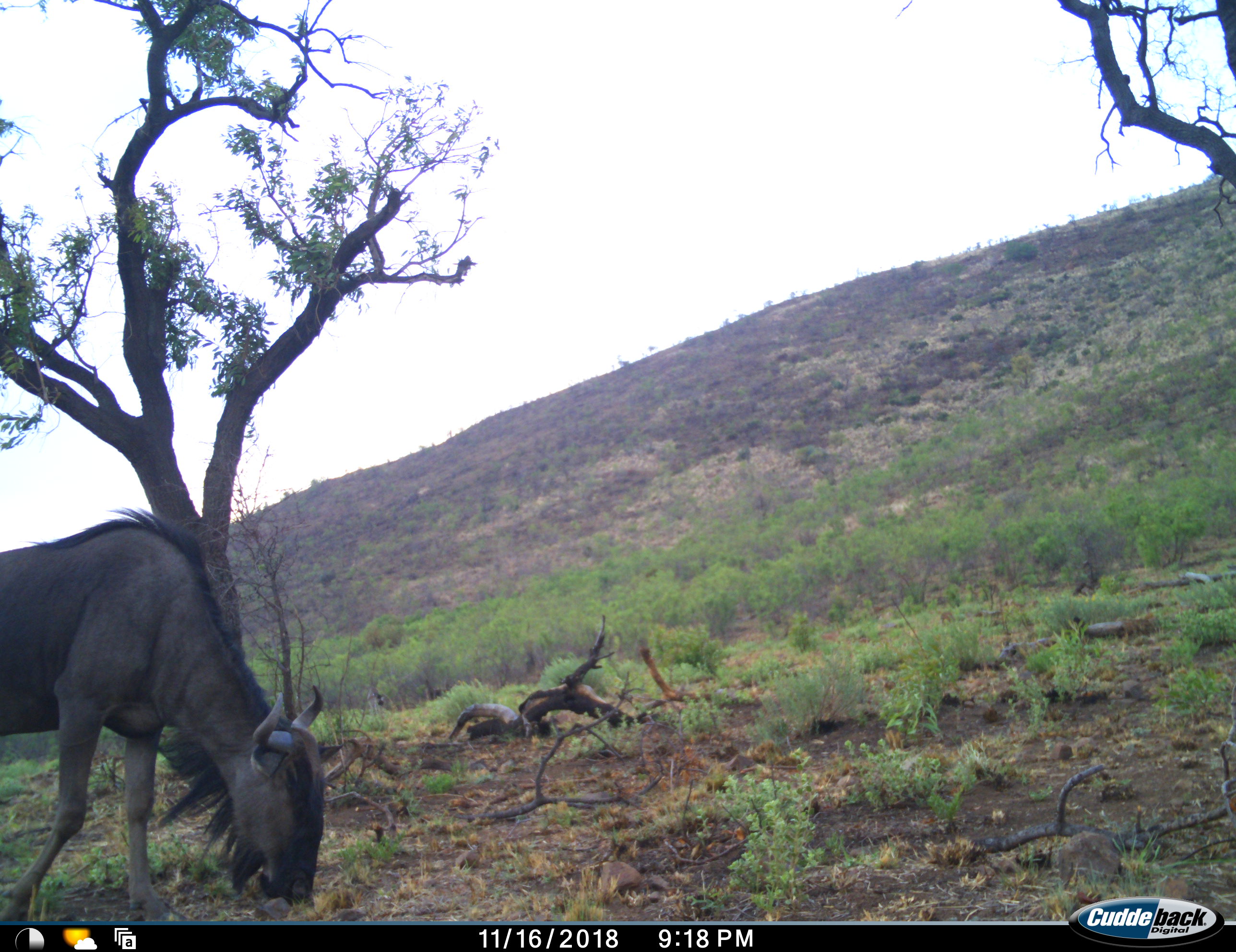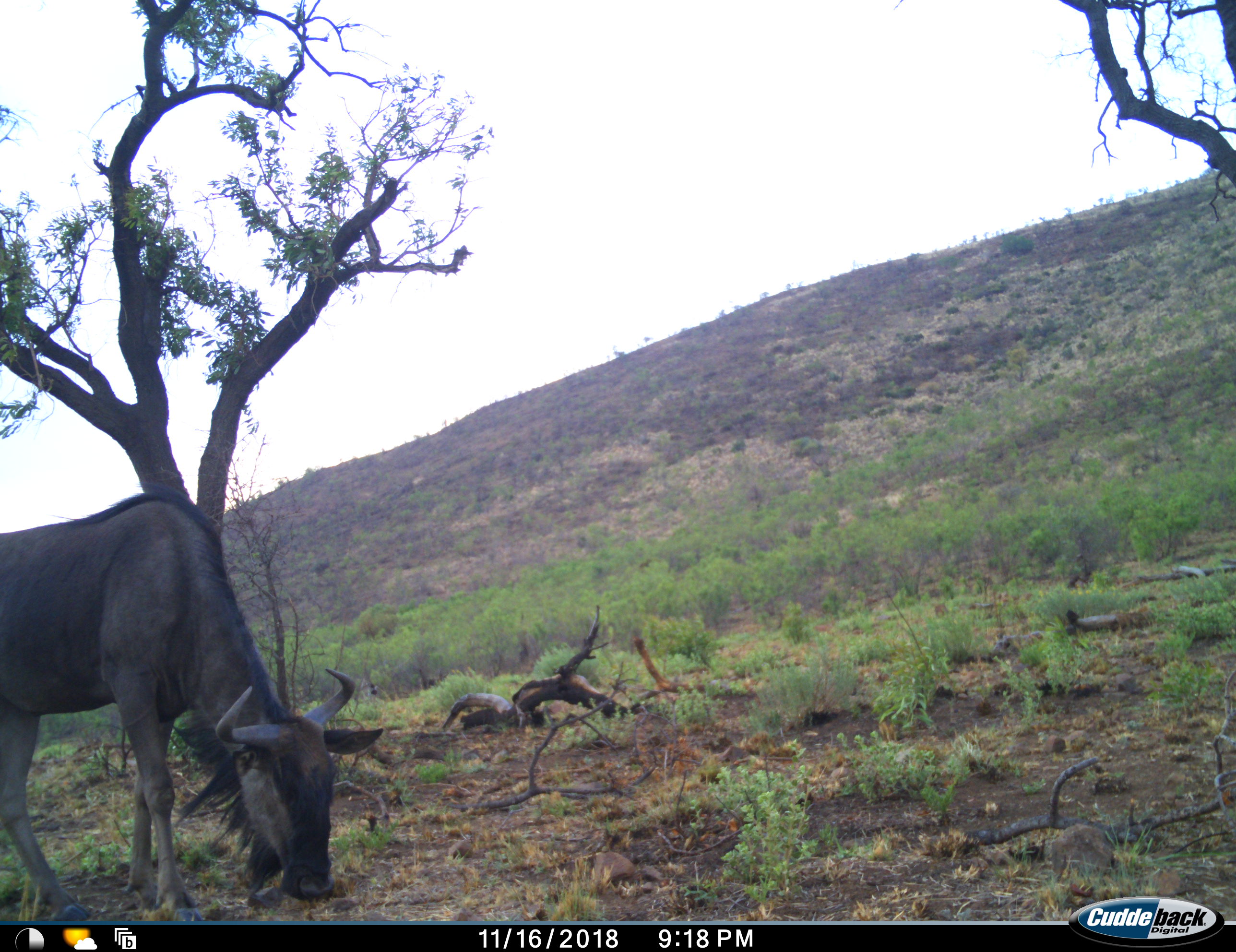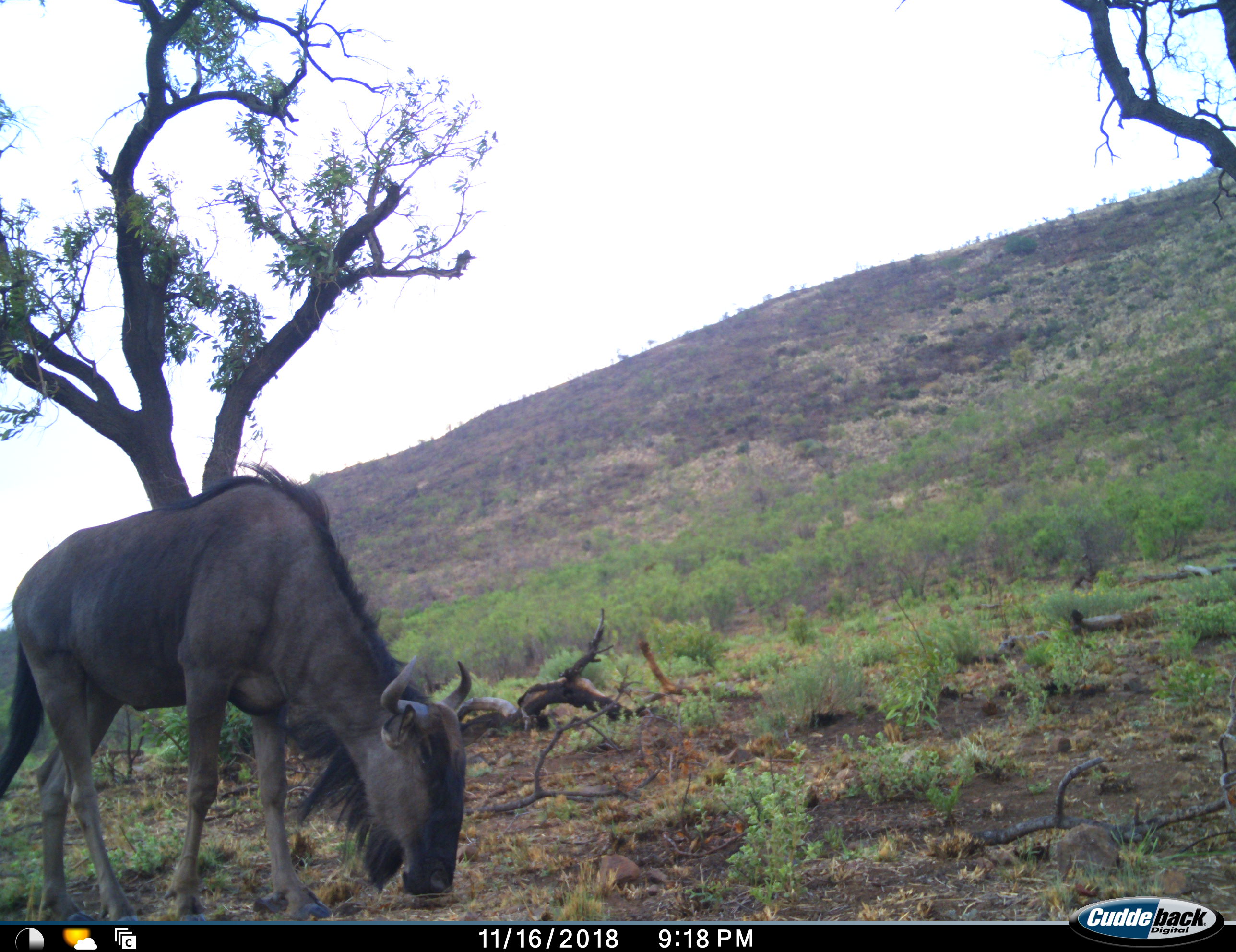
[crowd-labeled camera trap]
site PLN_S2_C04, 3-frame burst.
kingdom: Animalia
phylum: Chordata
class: Mammalia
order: Artiodactyla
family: Bovidae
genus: Connochaetes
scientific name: Connochaetes taurinus taurinus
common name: blue wildebeest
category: wildebeestblue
Wildebeestblue (blue wildebeest) (Connochaetes taurinus taurinus), count 1. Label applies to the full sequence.